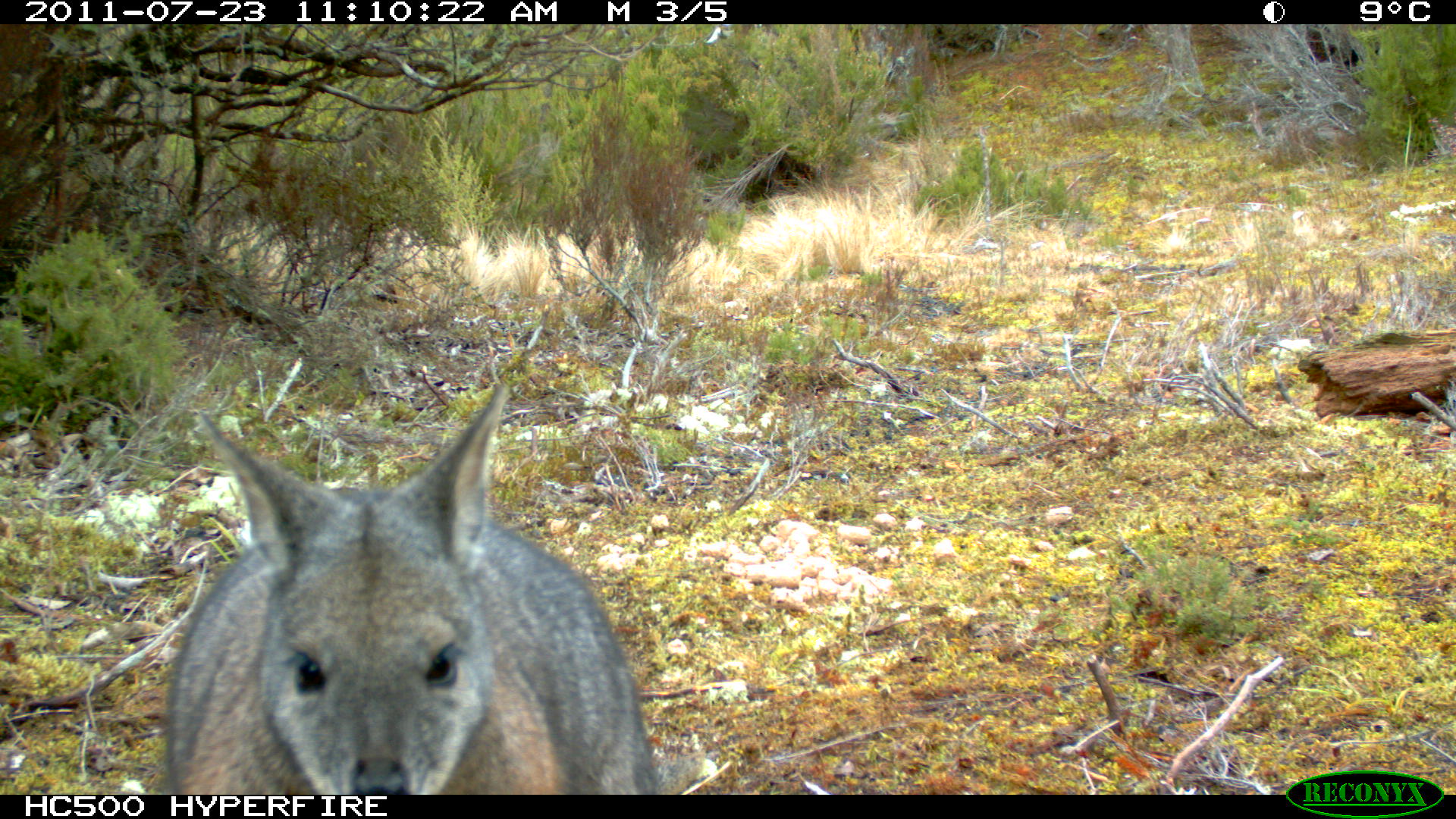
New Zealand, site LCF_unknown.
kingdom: Animalia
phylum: Chordata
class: Mammalia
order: Diprotodontia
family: Macropodidae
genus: Notamacropus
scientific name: Notamacropus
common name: wallaby